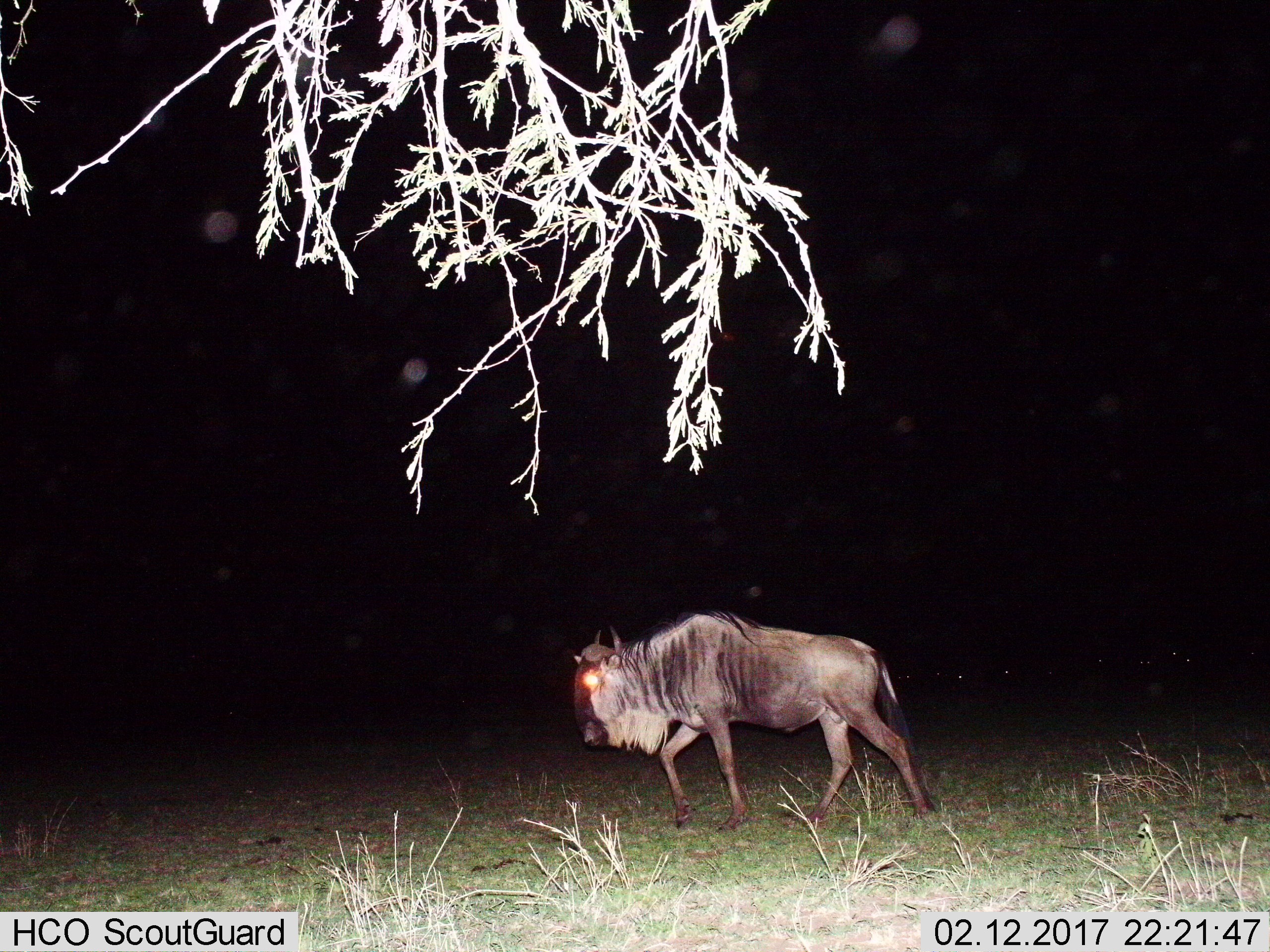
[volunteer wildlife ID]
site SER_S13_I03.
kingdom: Animalia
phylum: Chordata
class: Mammalia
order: Artiodactyla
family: Bovidae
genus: Connochaetes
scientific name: Connochaetes taurinus taurinus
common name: blue wildebeest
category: wildebeestblue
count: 1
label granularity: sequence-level